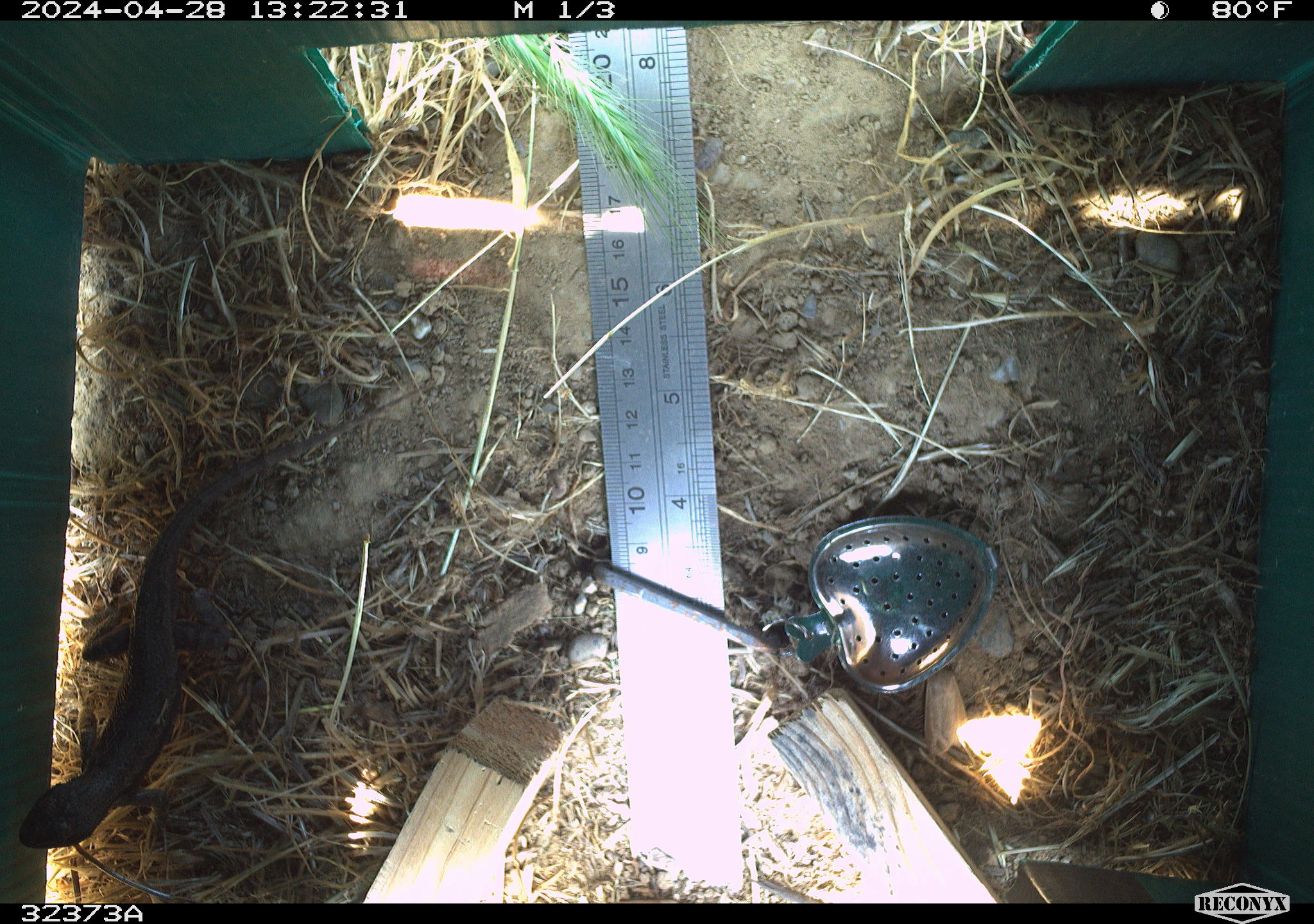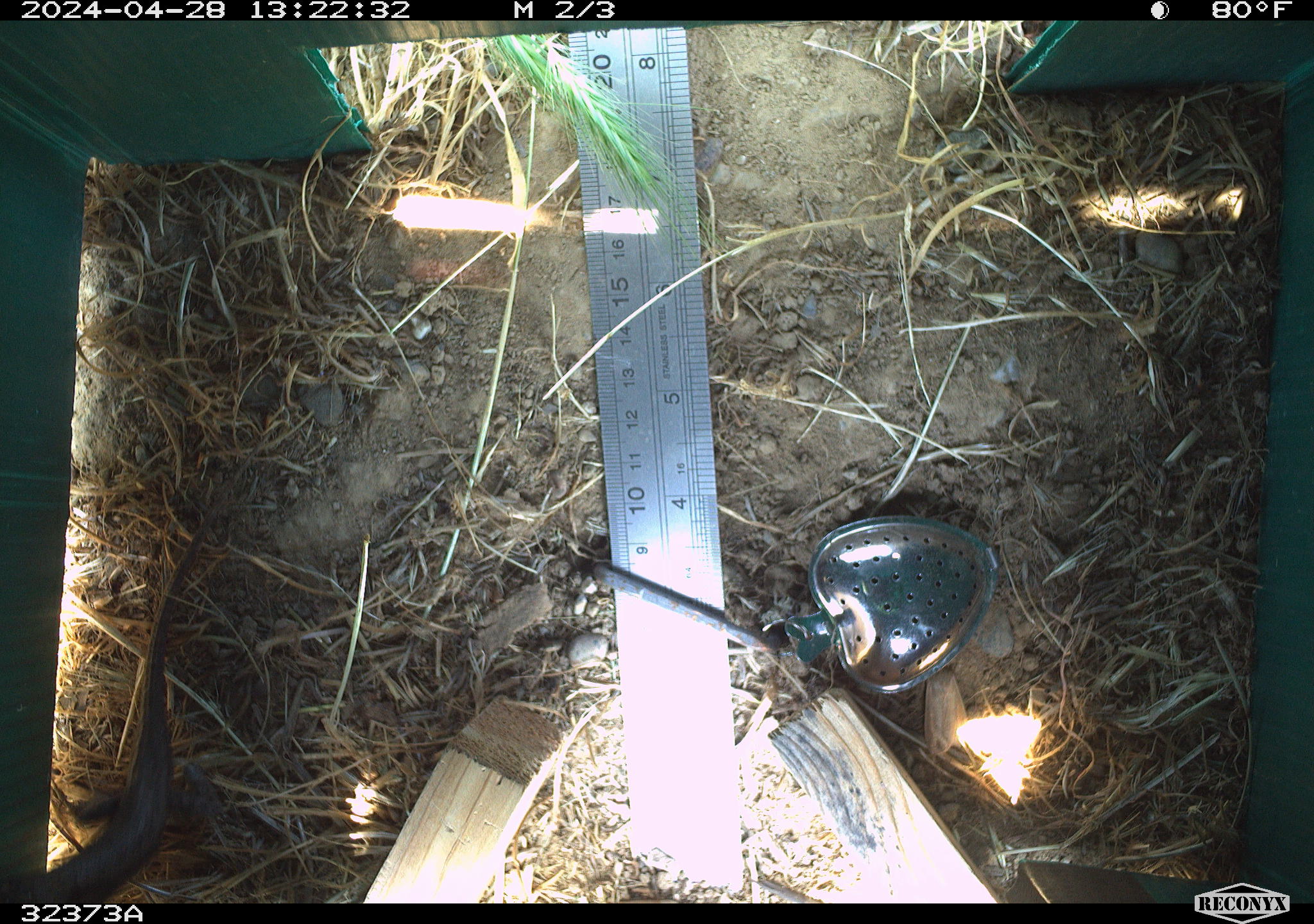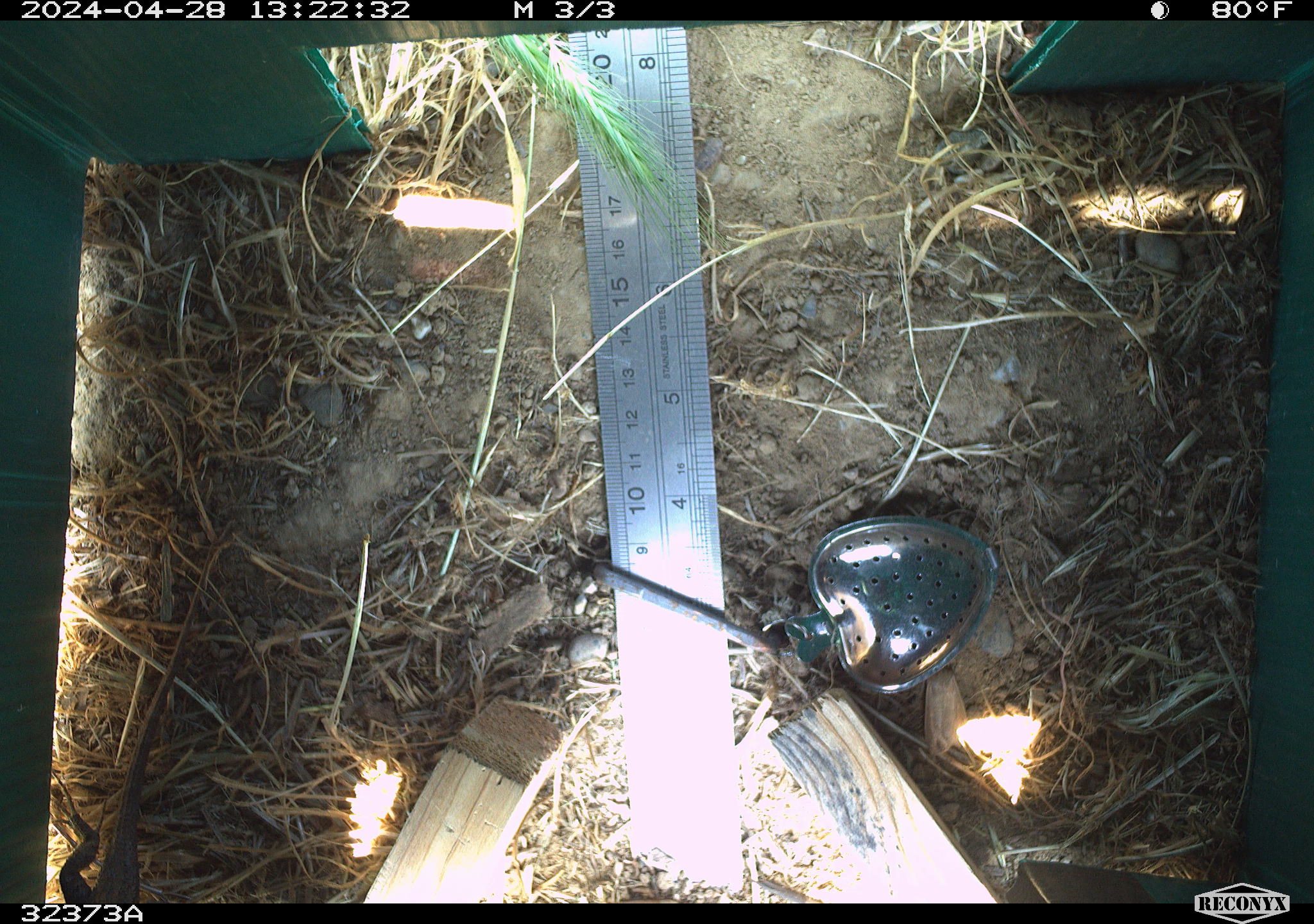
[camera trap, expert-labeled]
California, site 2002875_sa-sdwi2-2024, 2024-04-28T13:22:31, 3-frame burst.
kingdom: Animalia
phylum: Chordata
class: Reptilia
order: Squamata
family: Phrynosomatidae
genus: Sceloporus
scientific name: Sceloporus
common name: spiny lizards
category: sceloporus species